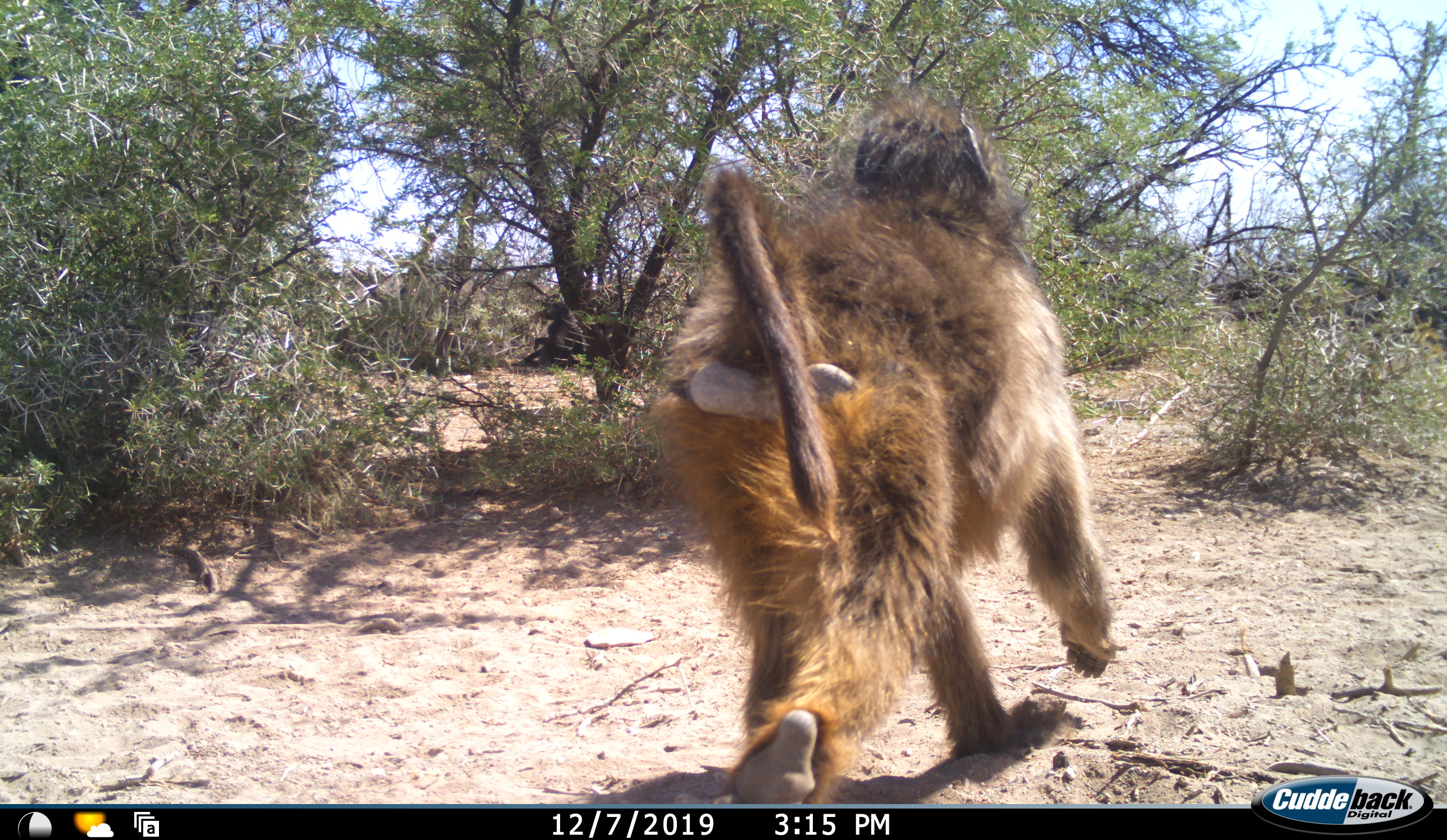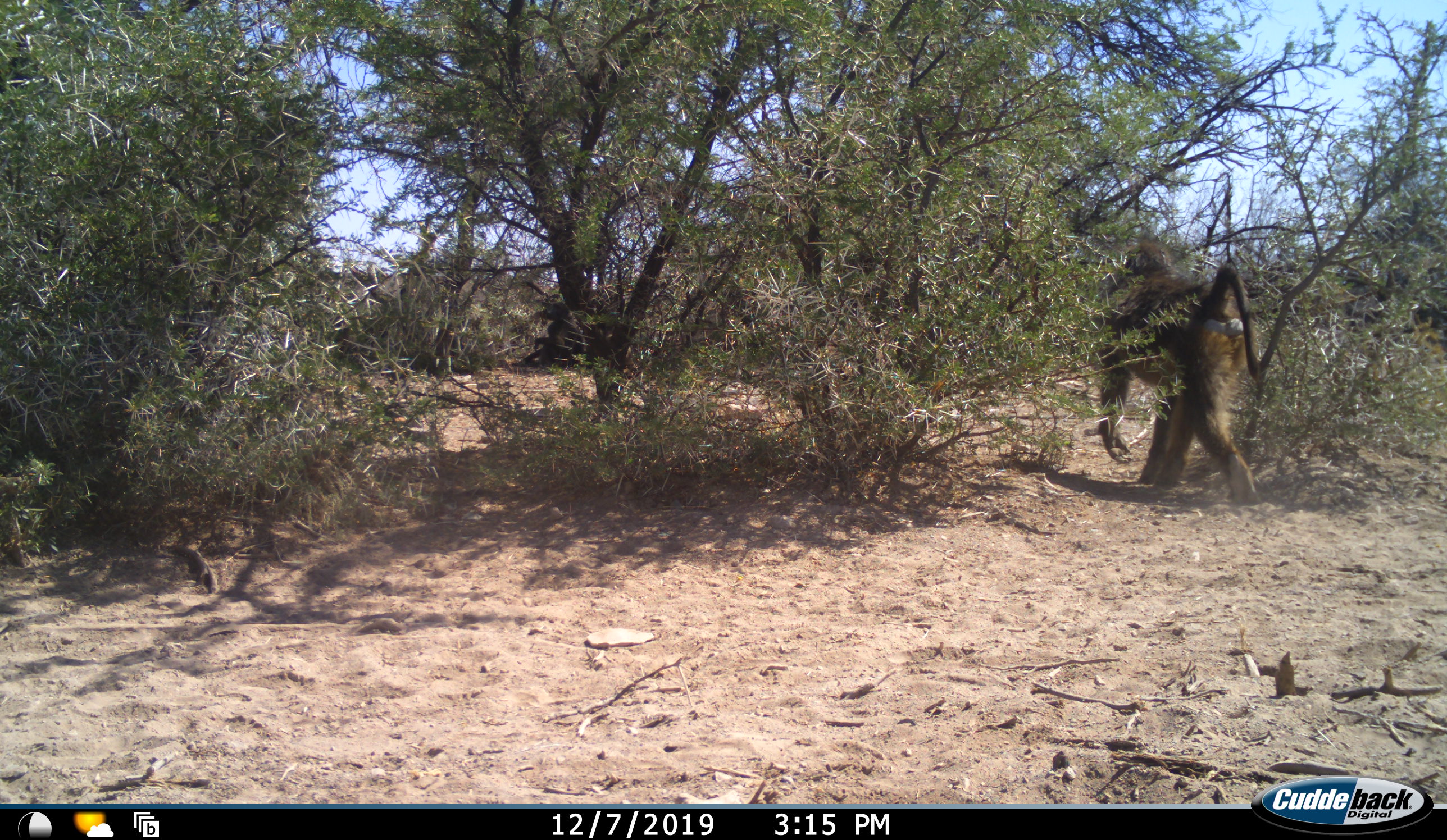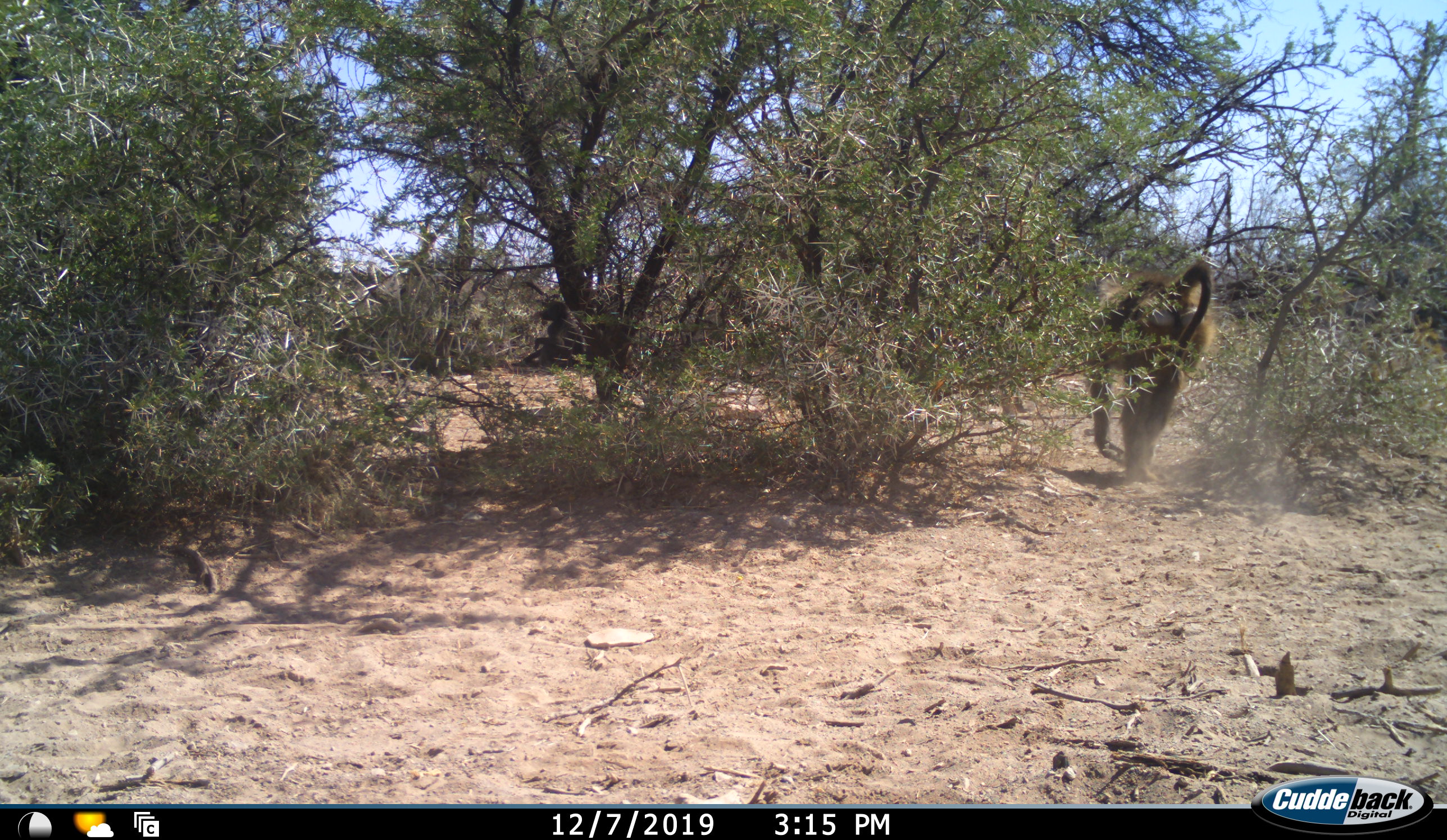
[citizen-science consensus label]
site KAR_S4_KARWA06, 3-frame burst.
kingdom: Animalia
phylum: Chordata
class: Mammalia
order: Primates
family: Cercopithecidae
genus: Papio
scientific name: Papio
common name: baboon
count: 1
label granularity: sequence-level